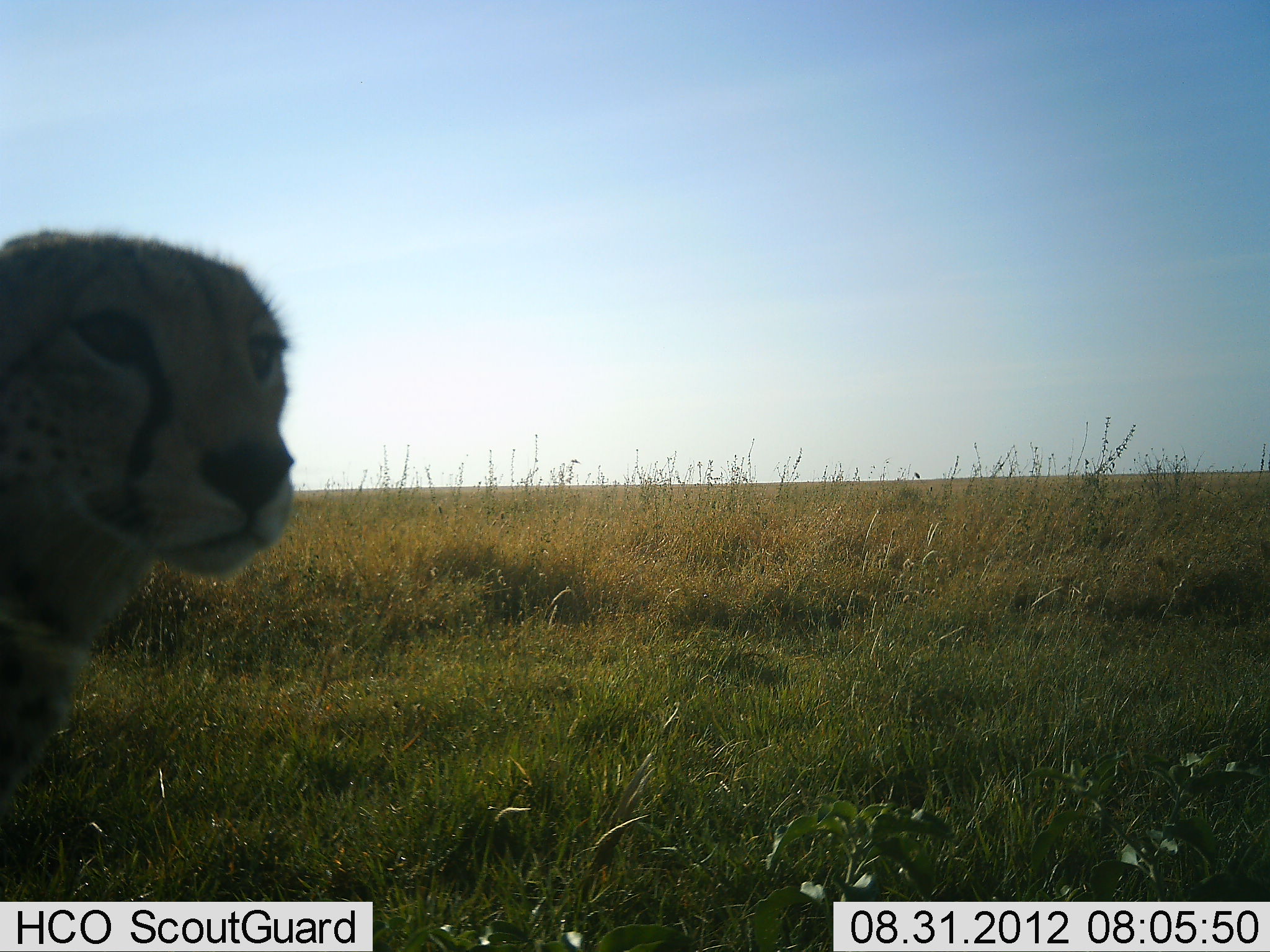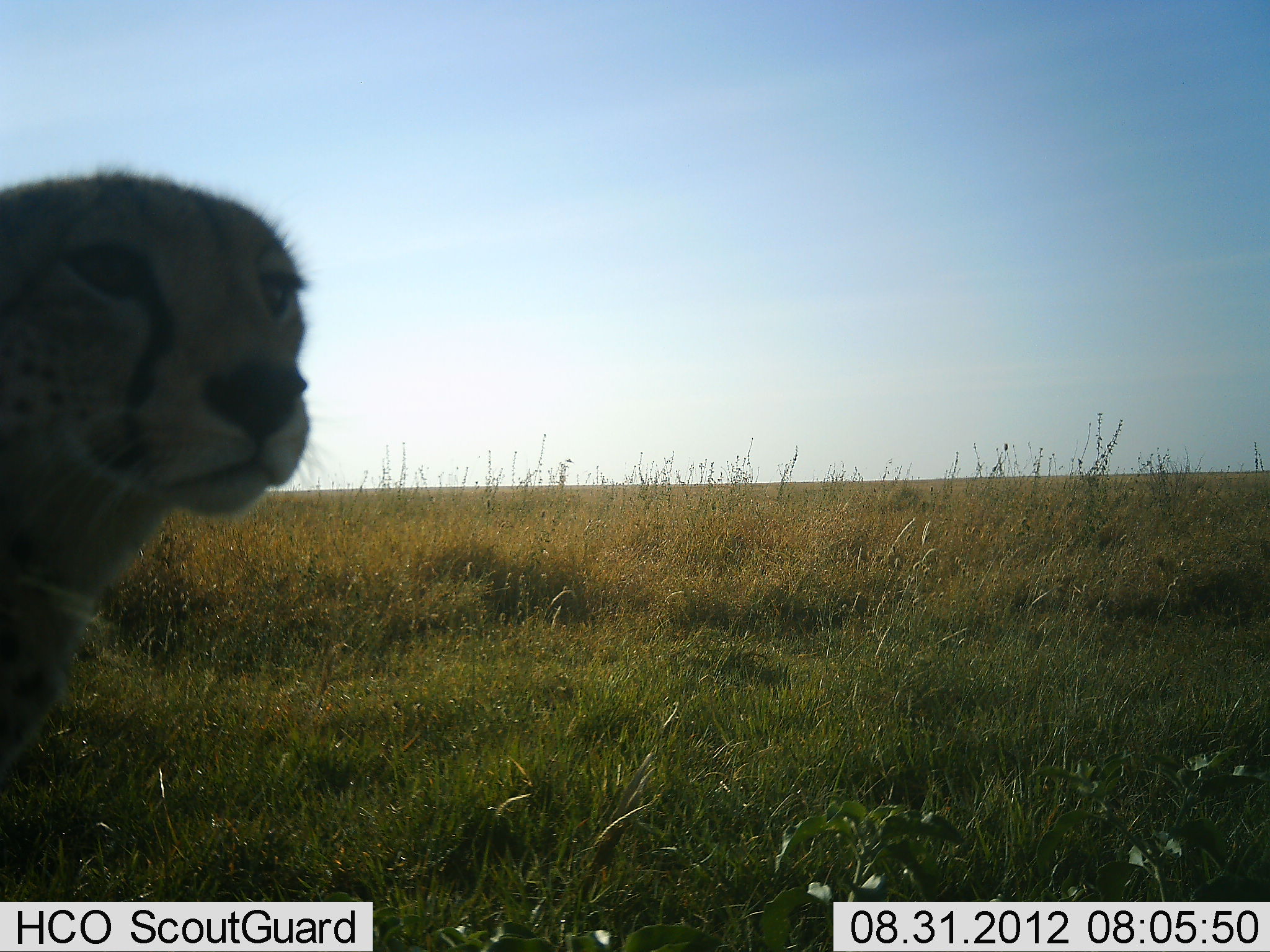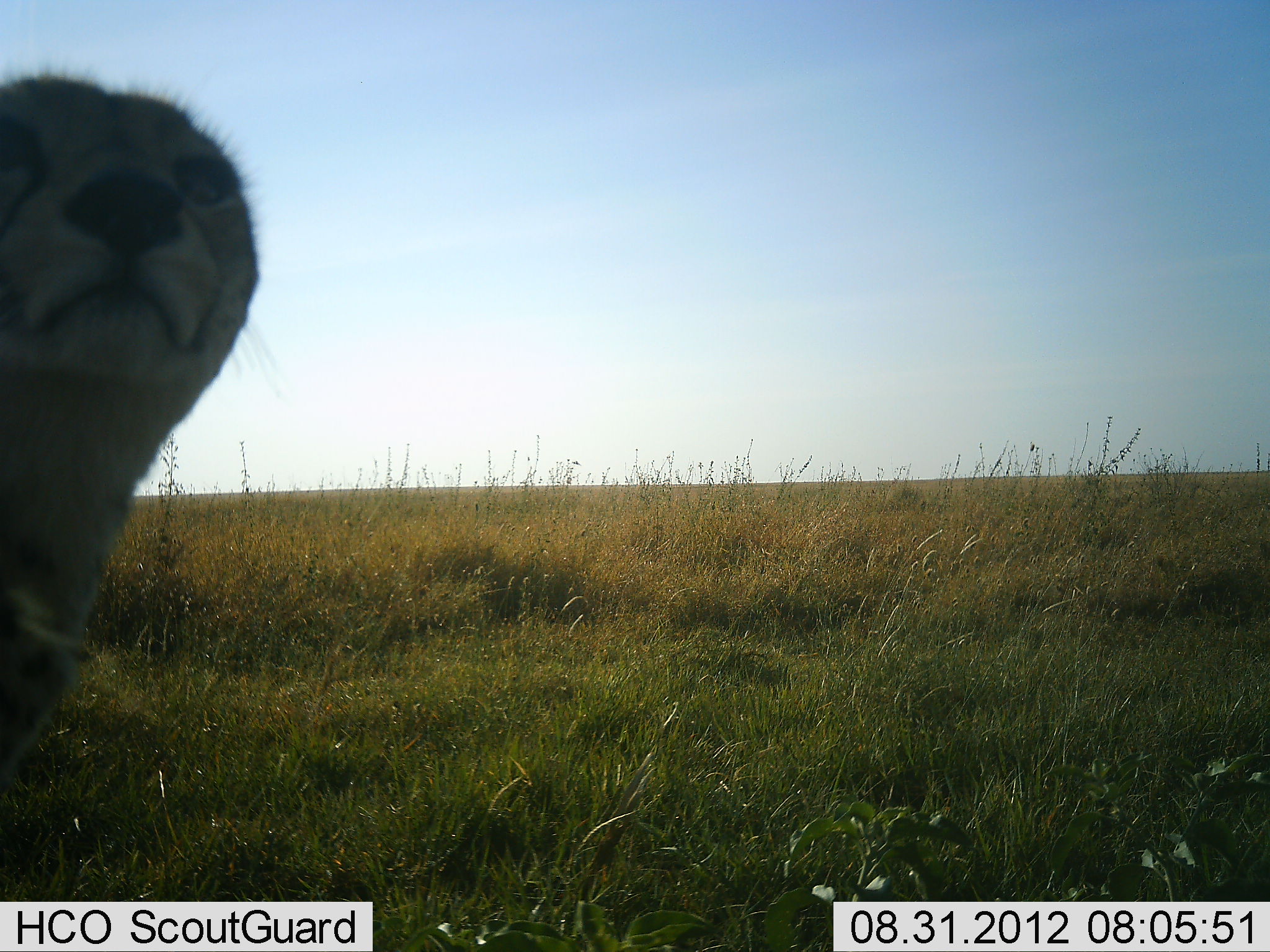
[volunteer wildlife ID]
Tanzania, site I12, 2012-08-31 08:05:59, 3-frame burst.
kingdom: Animalia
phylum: Chordata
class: Mammalia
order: Carnivora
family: Felidae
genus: Acinonyx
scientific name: Acinonyx jubatus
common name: cheetah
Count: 1.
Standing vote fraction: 80%.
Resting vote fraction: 10%.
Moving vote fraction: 10%.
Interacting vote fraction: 10%.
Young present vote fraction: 0%.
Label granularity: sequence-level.